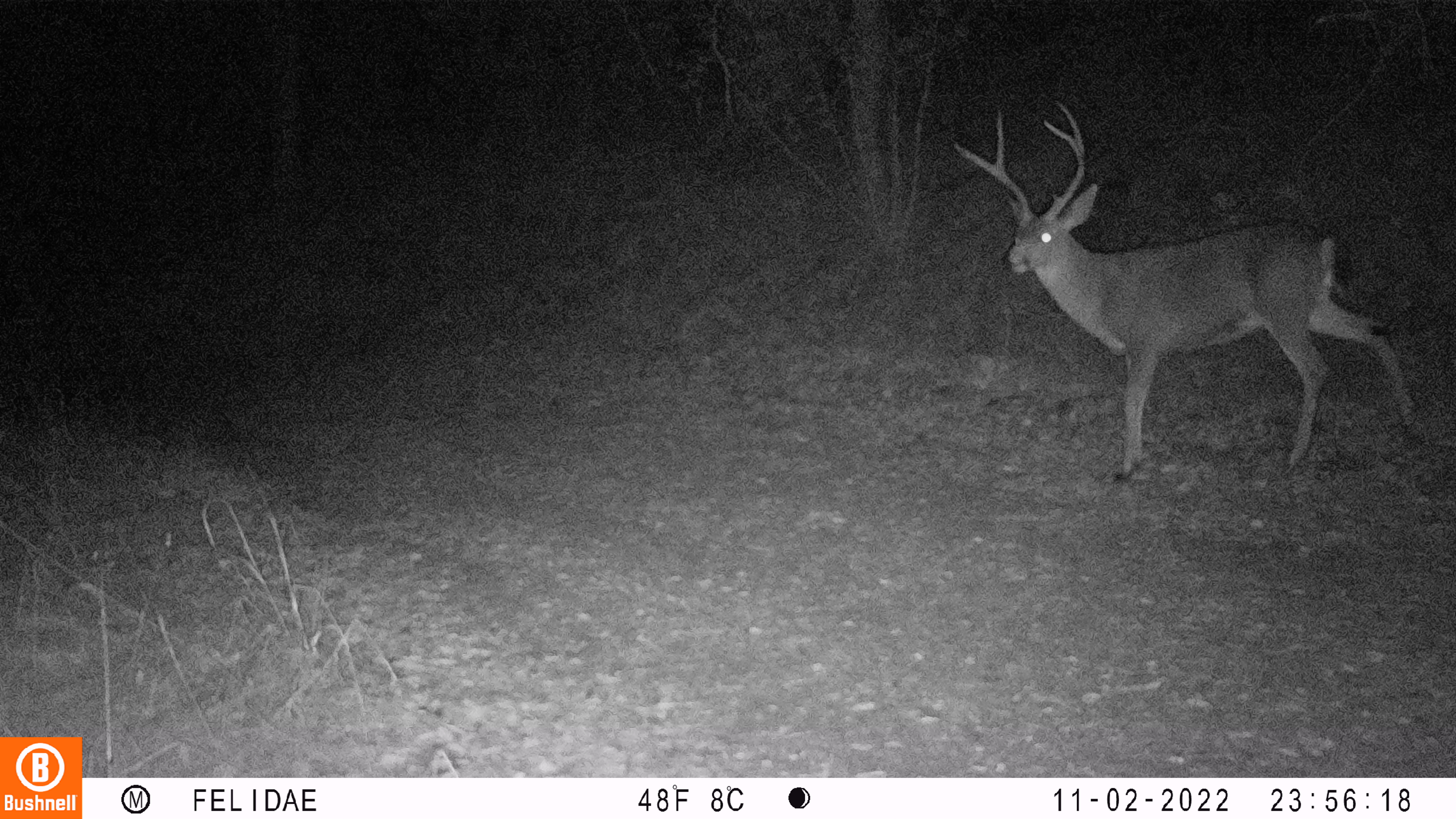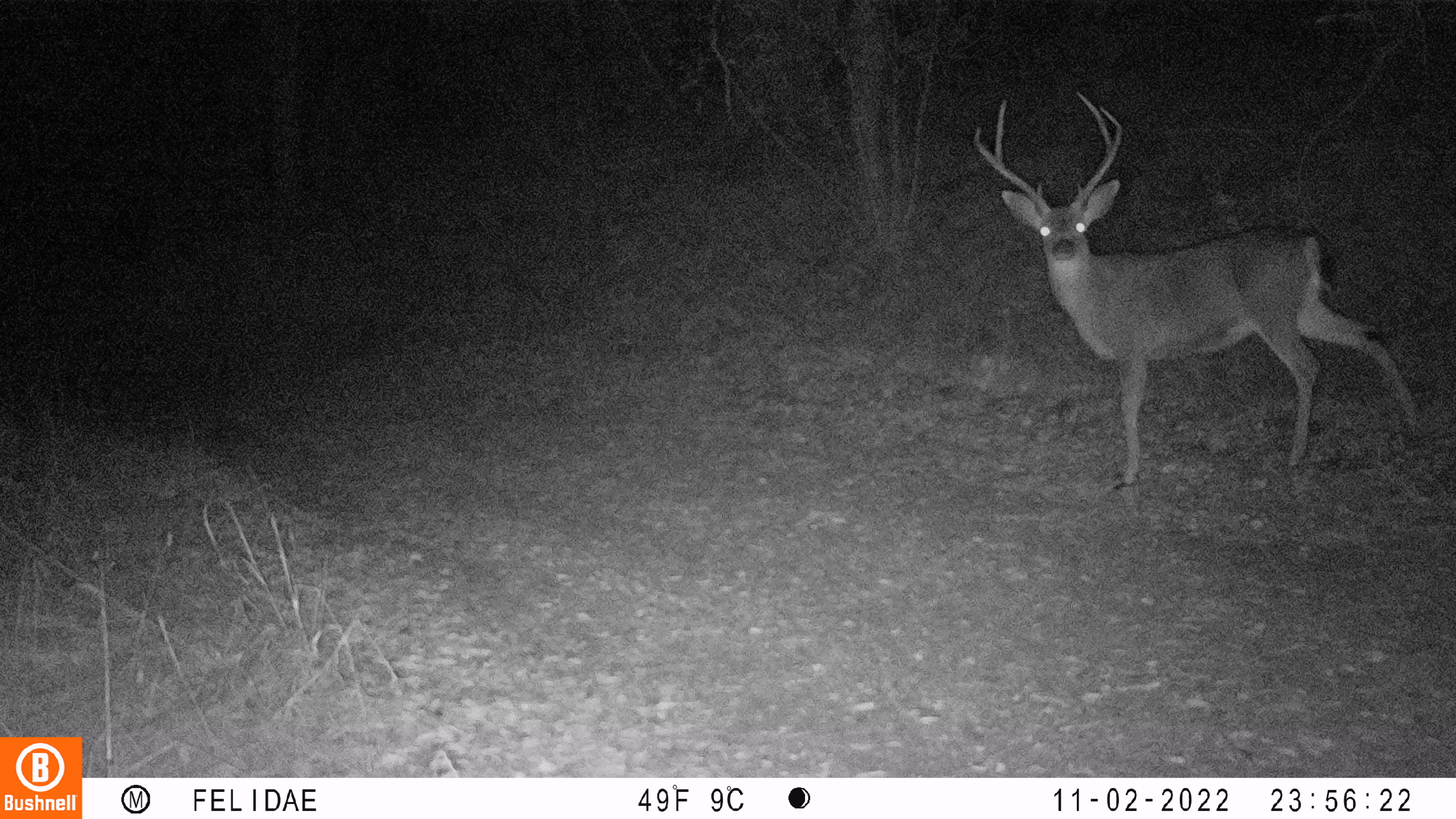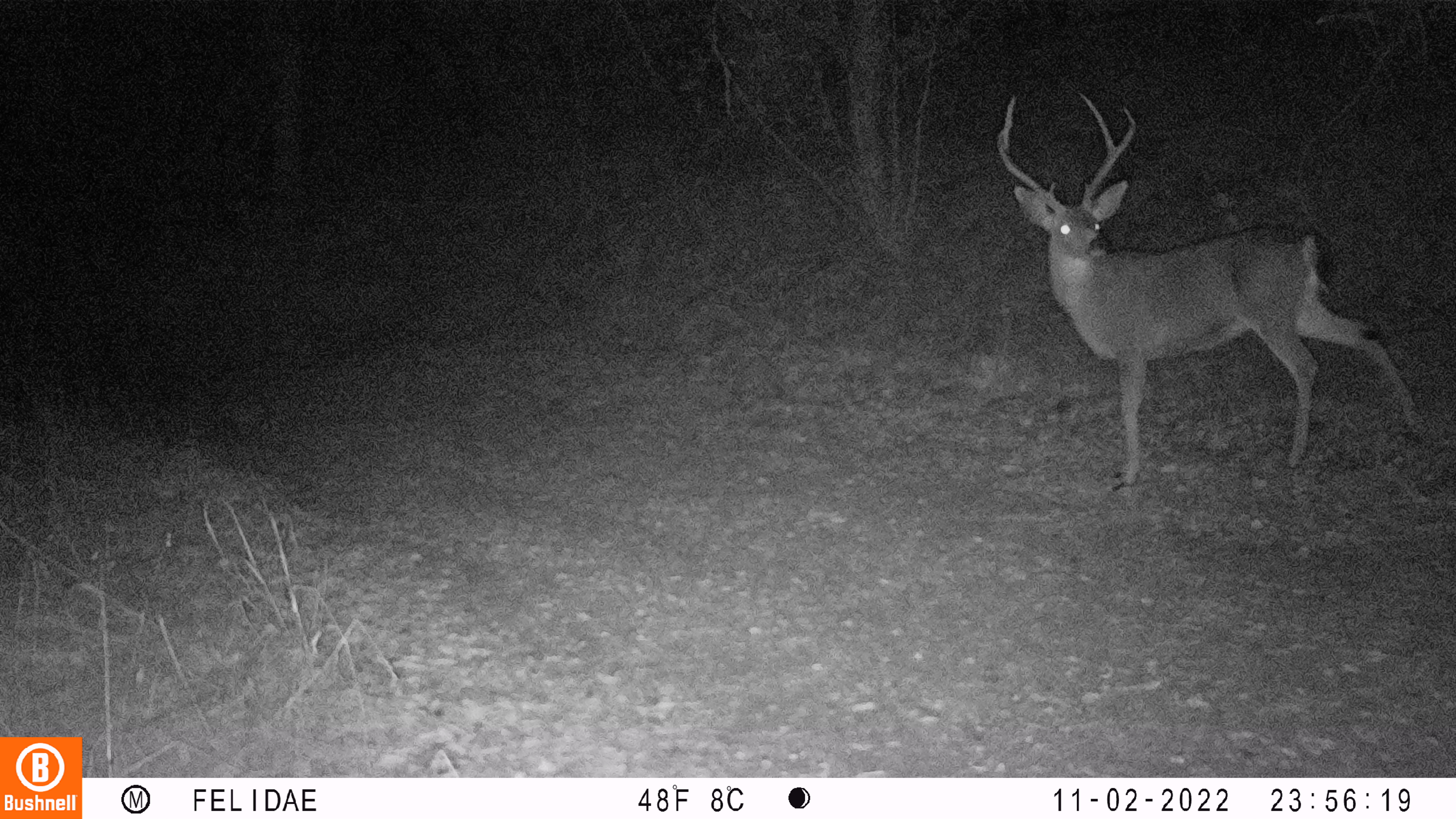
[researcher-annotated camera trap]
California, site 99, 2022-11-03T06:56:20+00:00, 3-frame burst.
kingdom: Animalia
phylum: Chordata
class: Mammalia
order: Artiodactyla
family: Cervidae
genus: Odocoileus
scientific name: Odocoileus hemionus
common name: mule deer